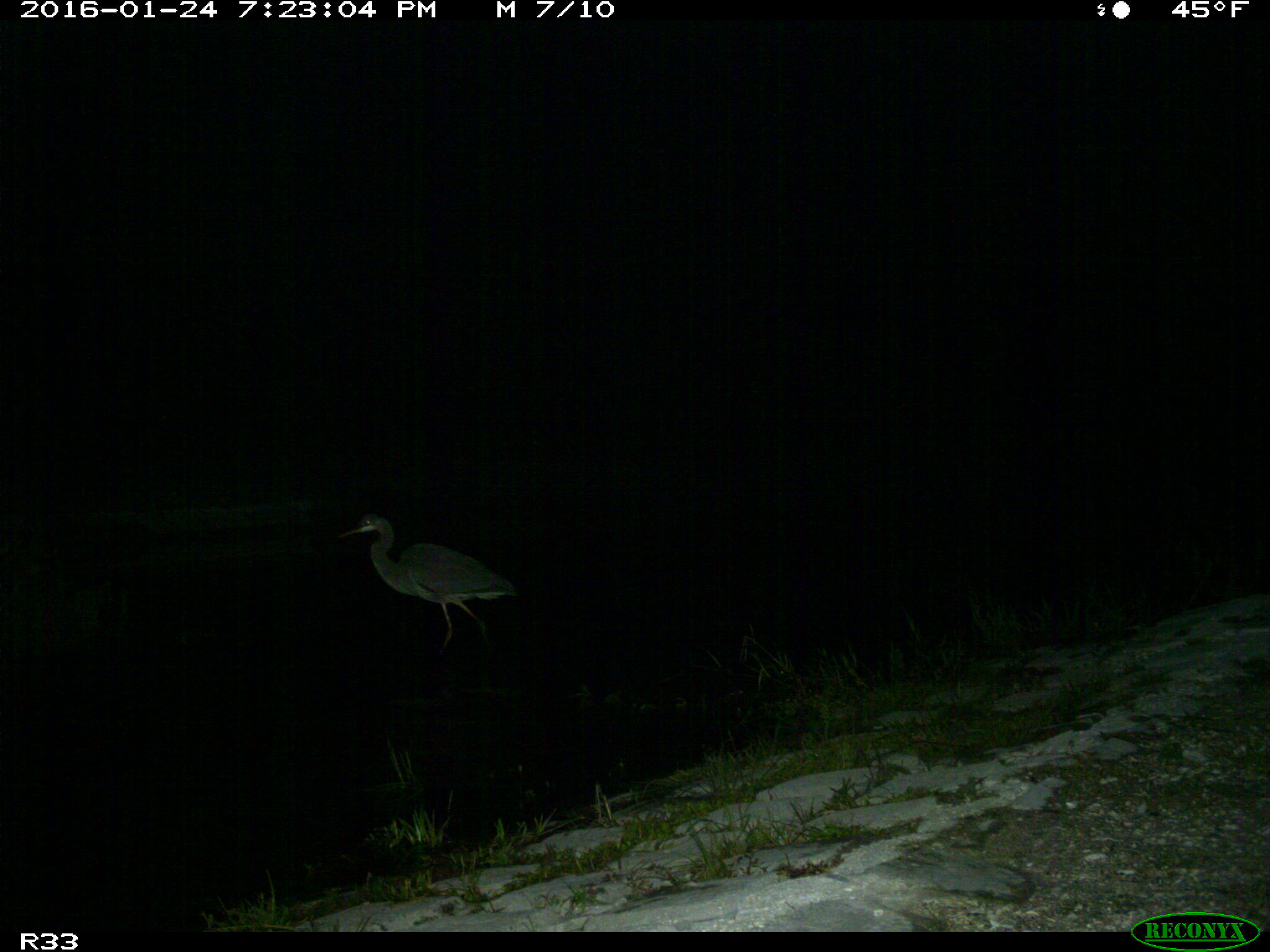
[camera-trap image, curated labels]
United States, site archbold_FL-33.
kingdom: Animalia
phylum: Chordata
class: Aves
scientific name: Aves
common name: birds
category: unidentified bird